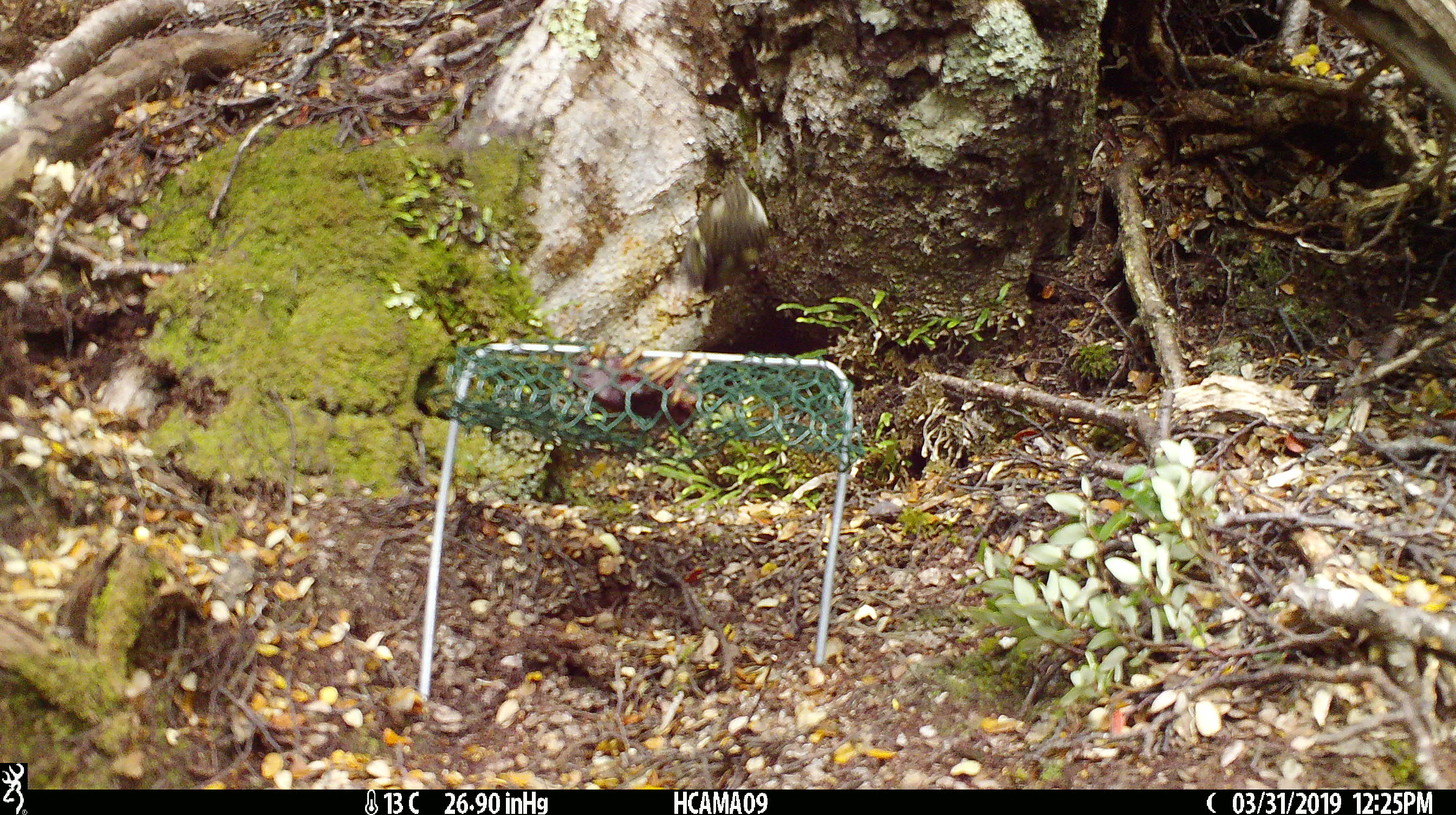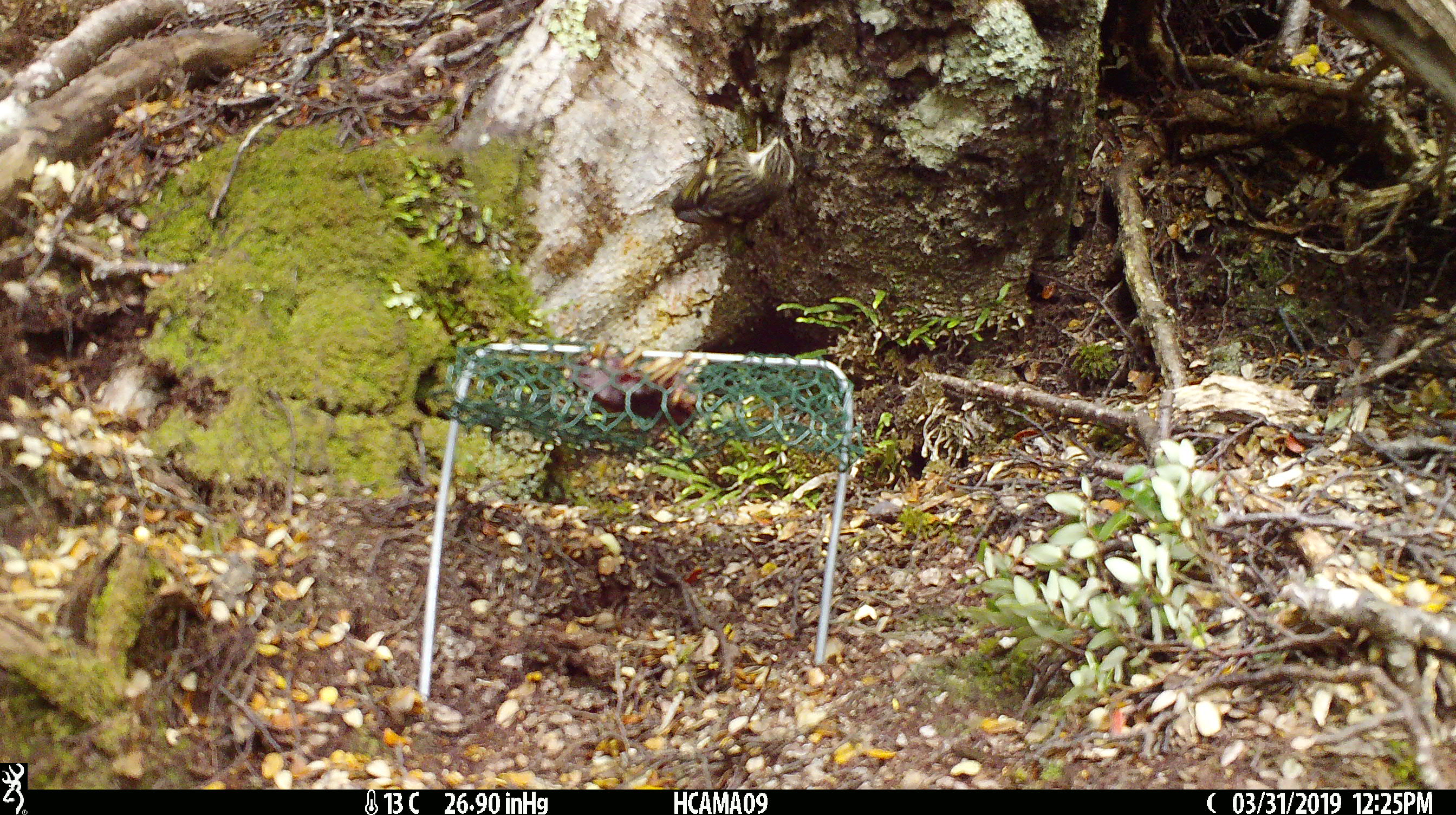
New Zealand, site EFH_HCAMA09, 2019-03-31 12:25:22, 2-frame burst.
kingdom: Animalia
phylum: Chordata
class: Aves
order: Passeriformes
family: Acanthisittidae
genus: Acanthisitta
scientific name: Acanthisitta chloris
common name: rifleman